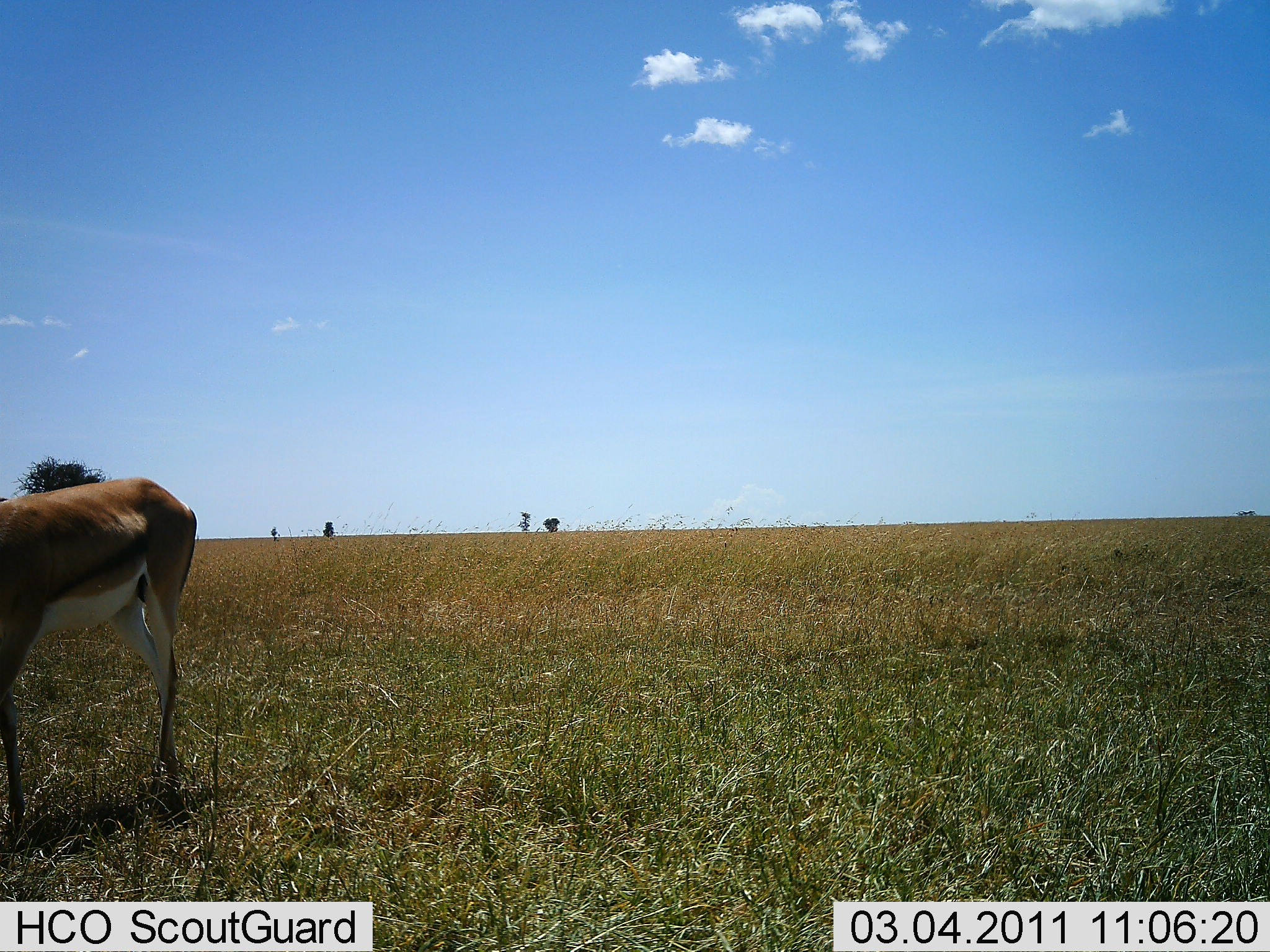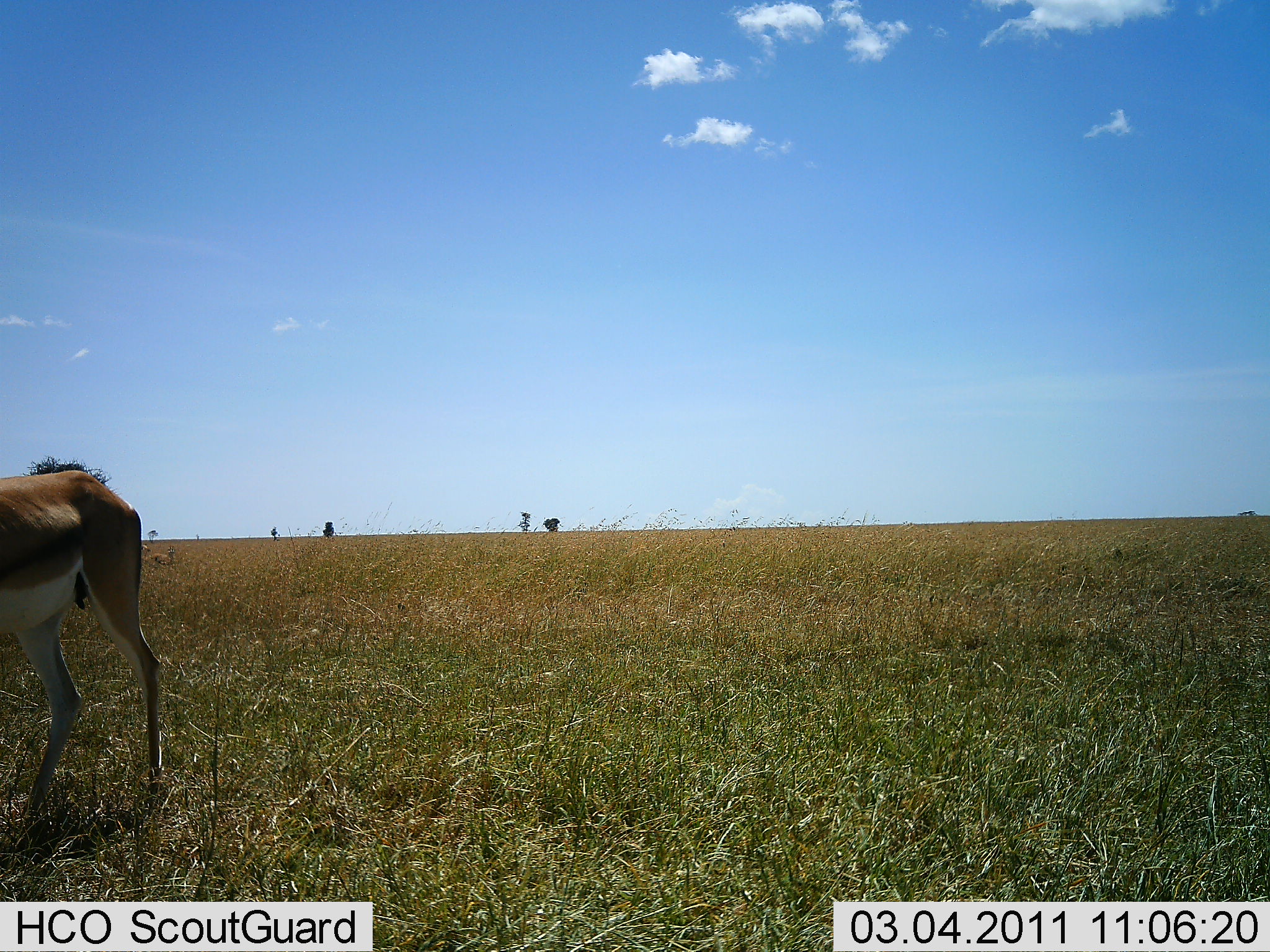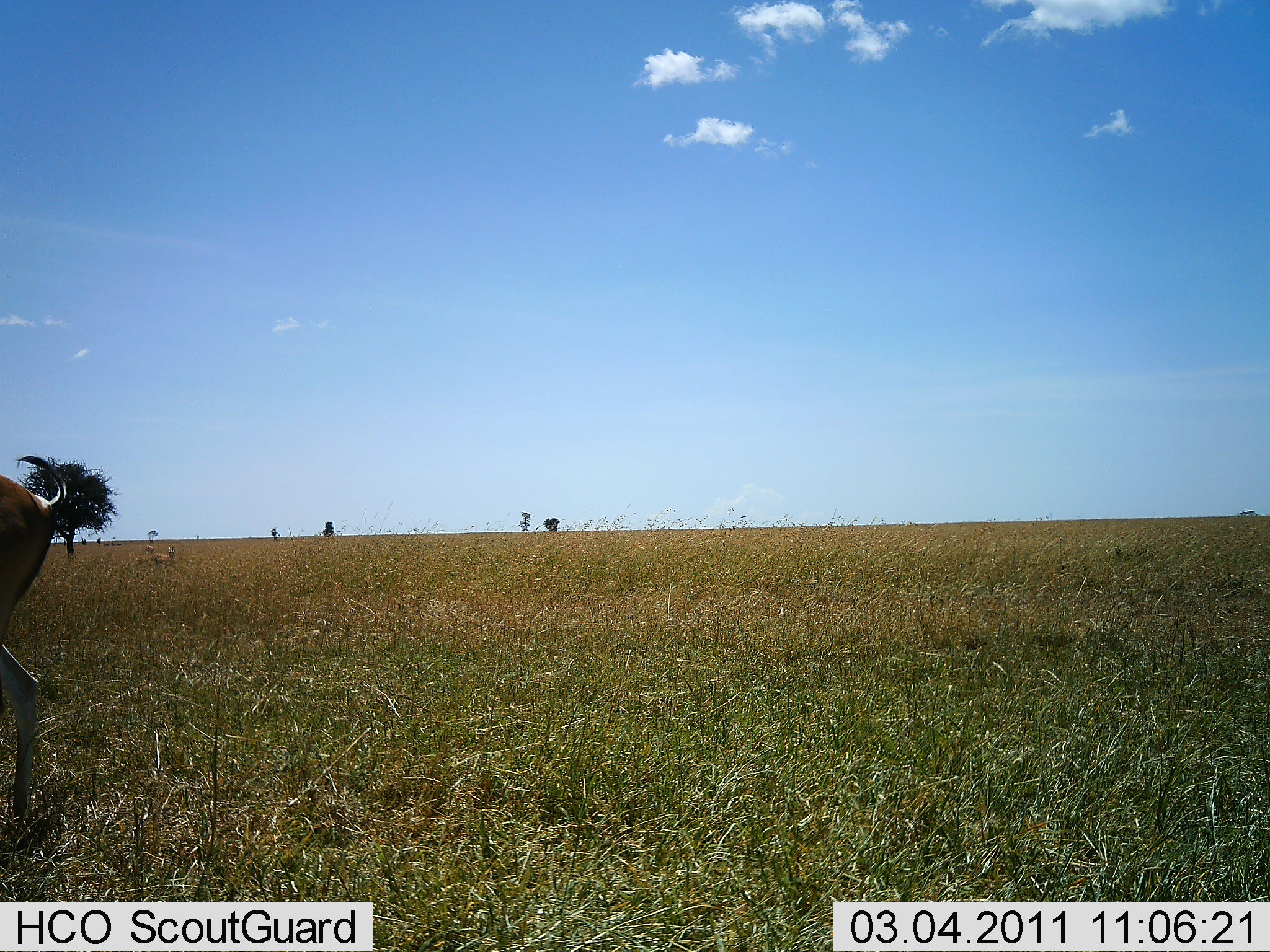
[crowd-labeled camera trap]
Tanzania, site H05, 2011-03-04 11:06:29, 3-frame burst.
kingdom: Animalia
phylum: Chordata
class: Mammalia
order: Artiodactyla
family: Bovidae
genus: Eudorcas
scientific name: Eudorcas thomsonii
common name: thomson's gazelle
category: gazellethomsons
Gazellethomsons (thomson's gazelle) (Eudorcas thomsonii), count 1. Behavior (volunteer vote fractions): standing 33%, resting 0%, moving 78%, interacting 0%. Young present (vote fraction): 0%. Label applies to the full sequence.